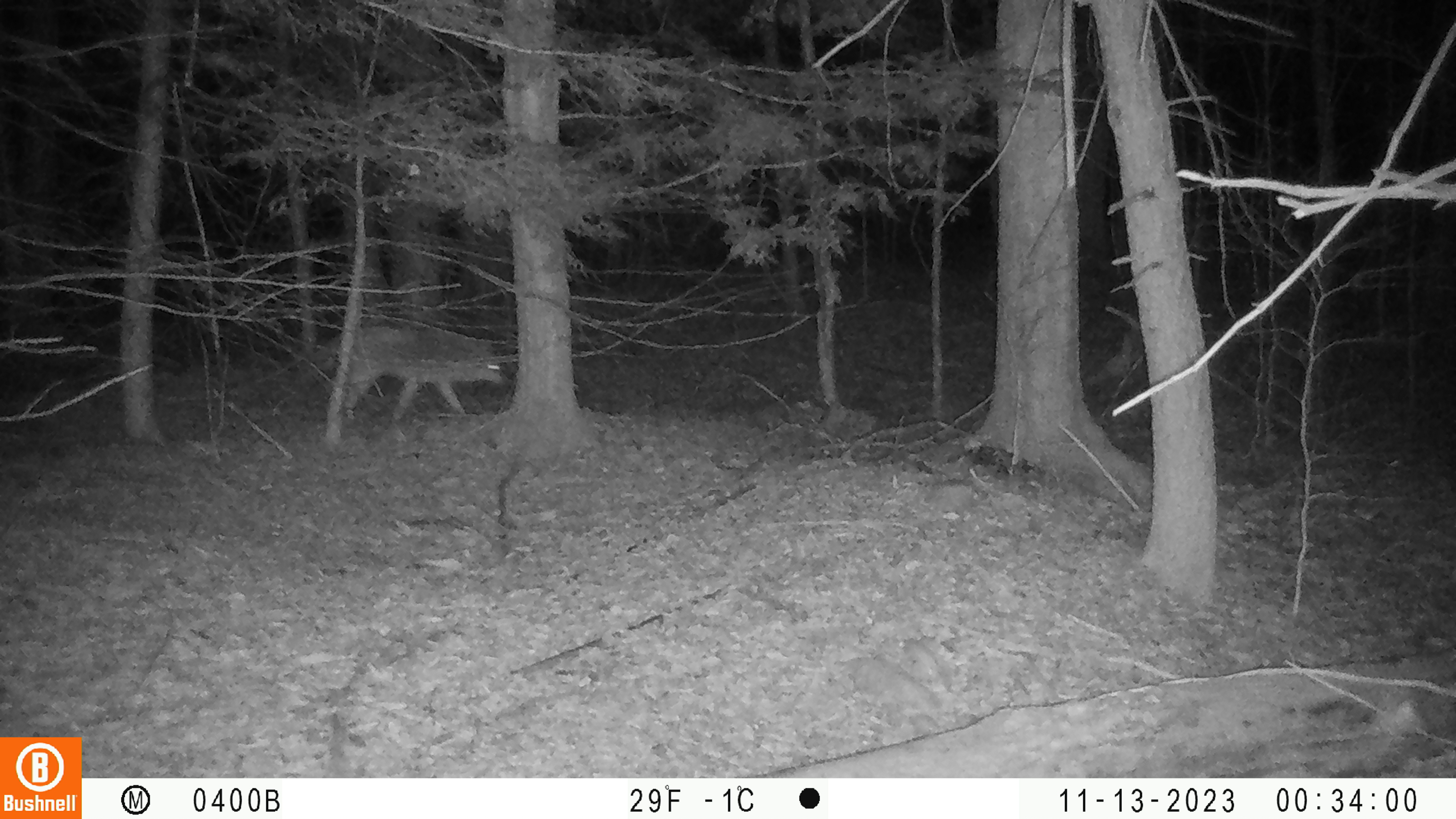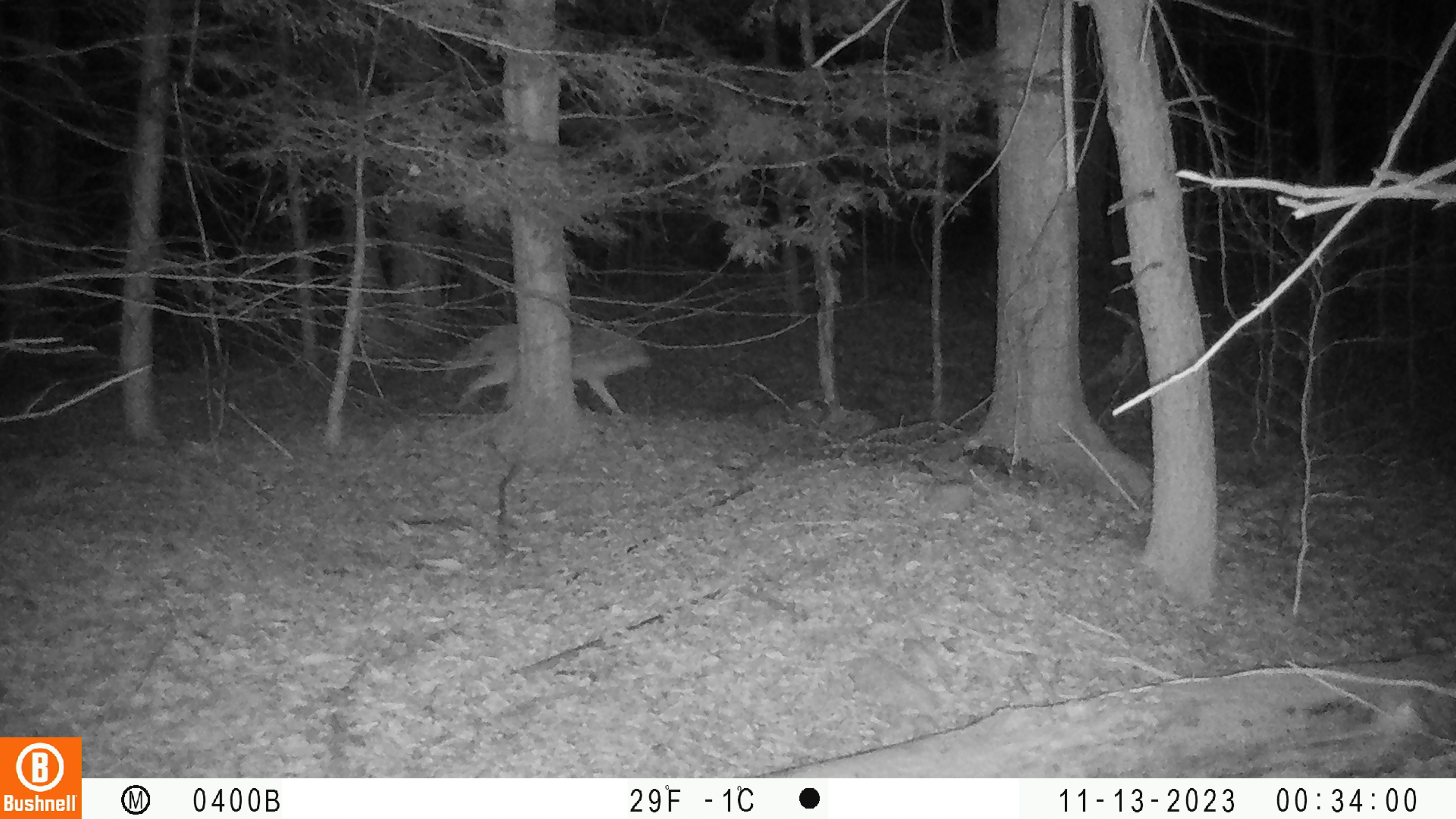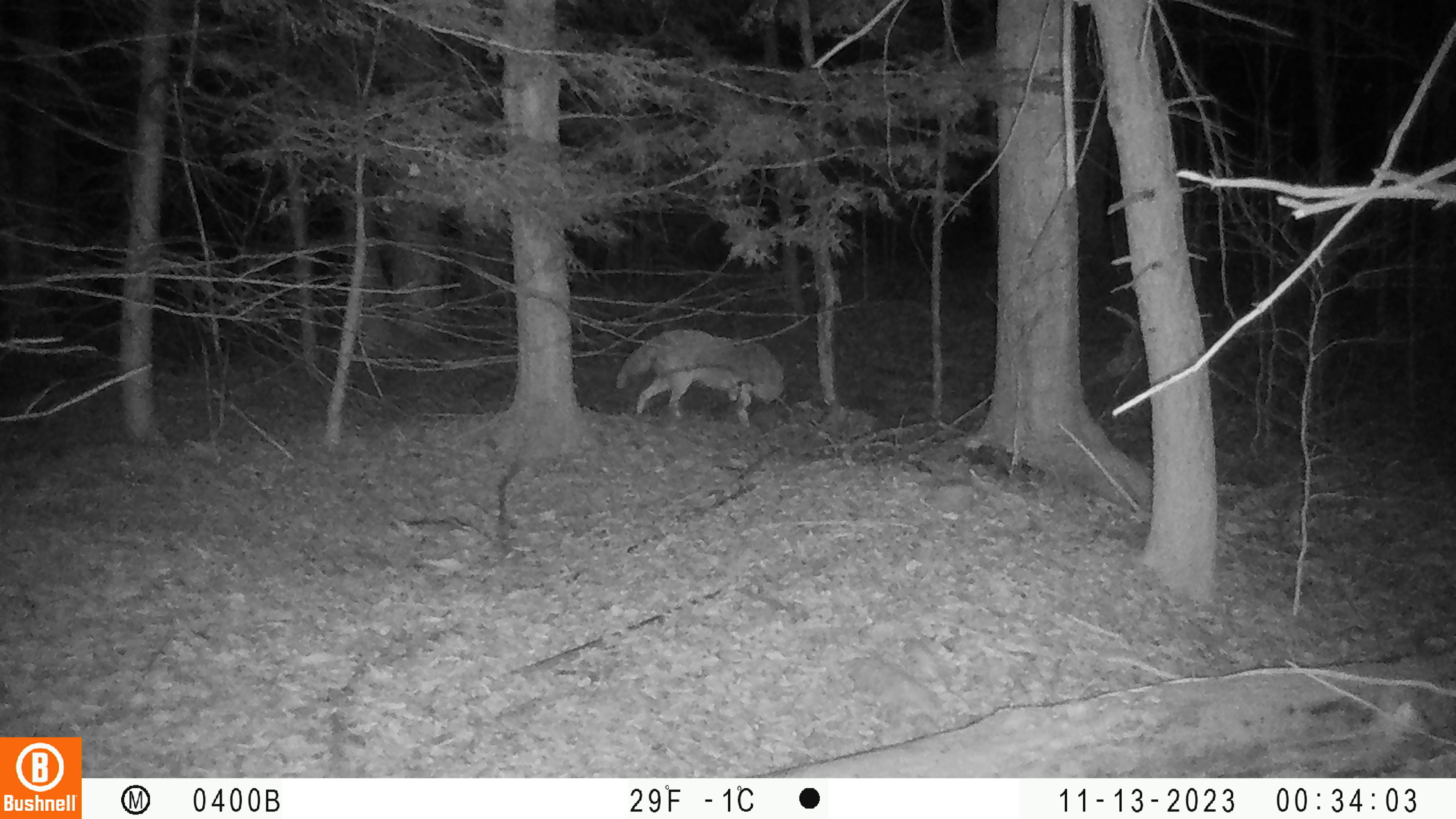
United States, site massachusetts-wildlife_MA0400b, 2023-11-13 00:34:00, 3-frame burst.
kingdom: Animalia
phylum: Chordata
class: Mammalia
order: Carnivora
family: Canidae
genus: Canis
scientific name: Canis latrans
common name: coyote